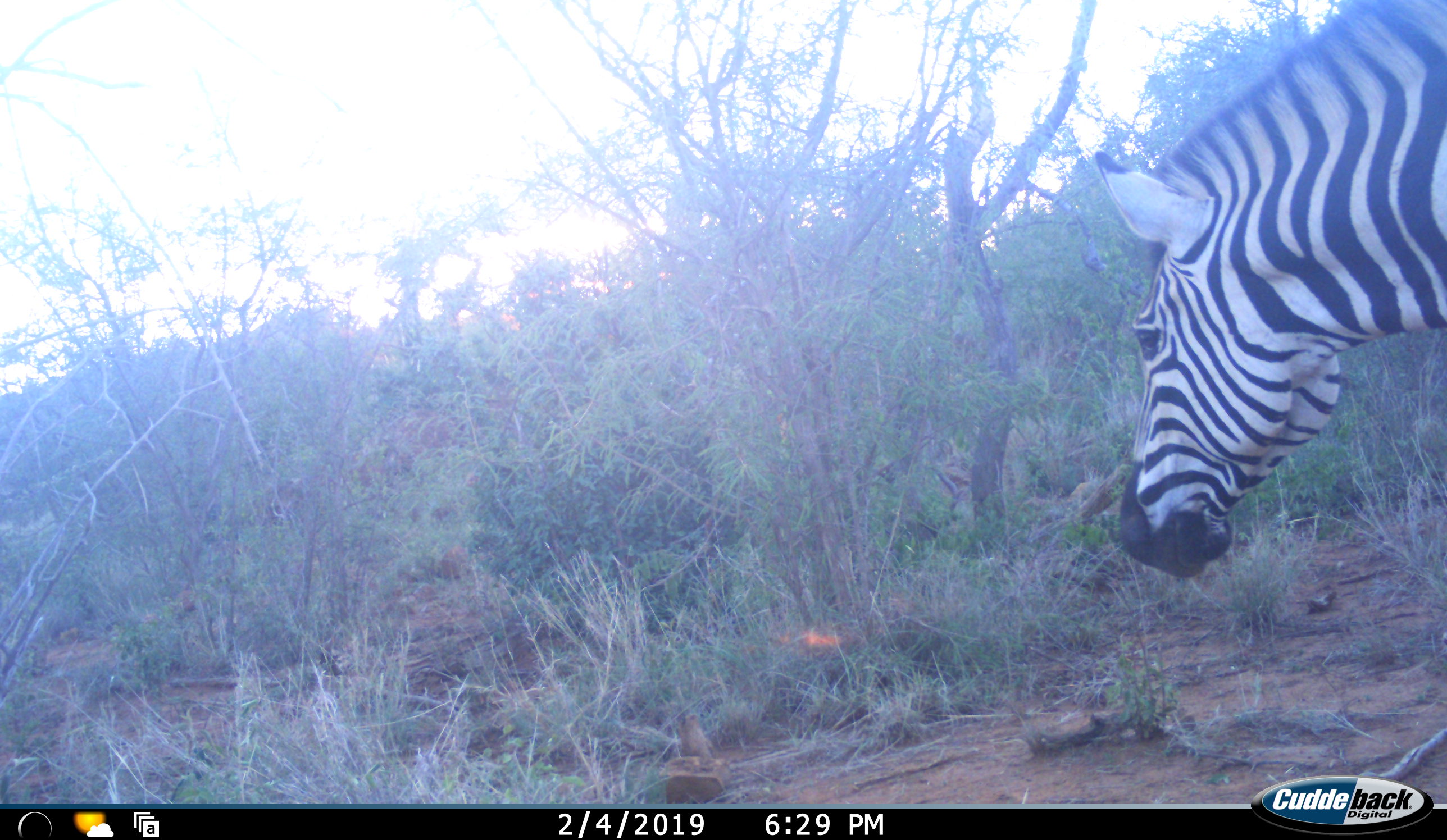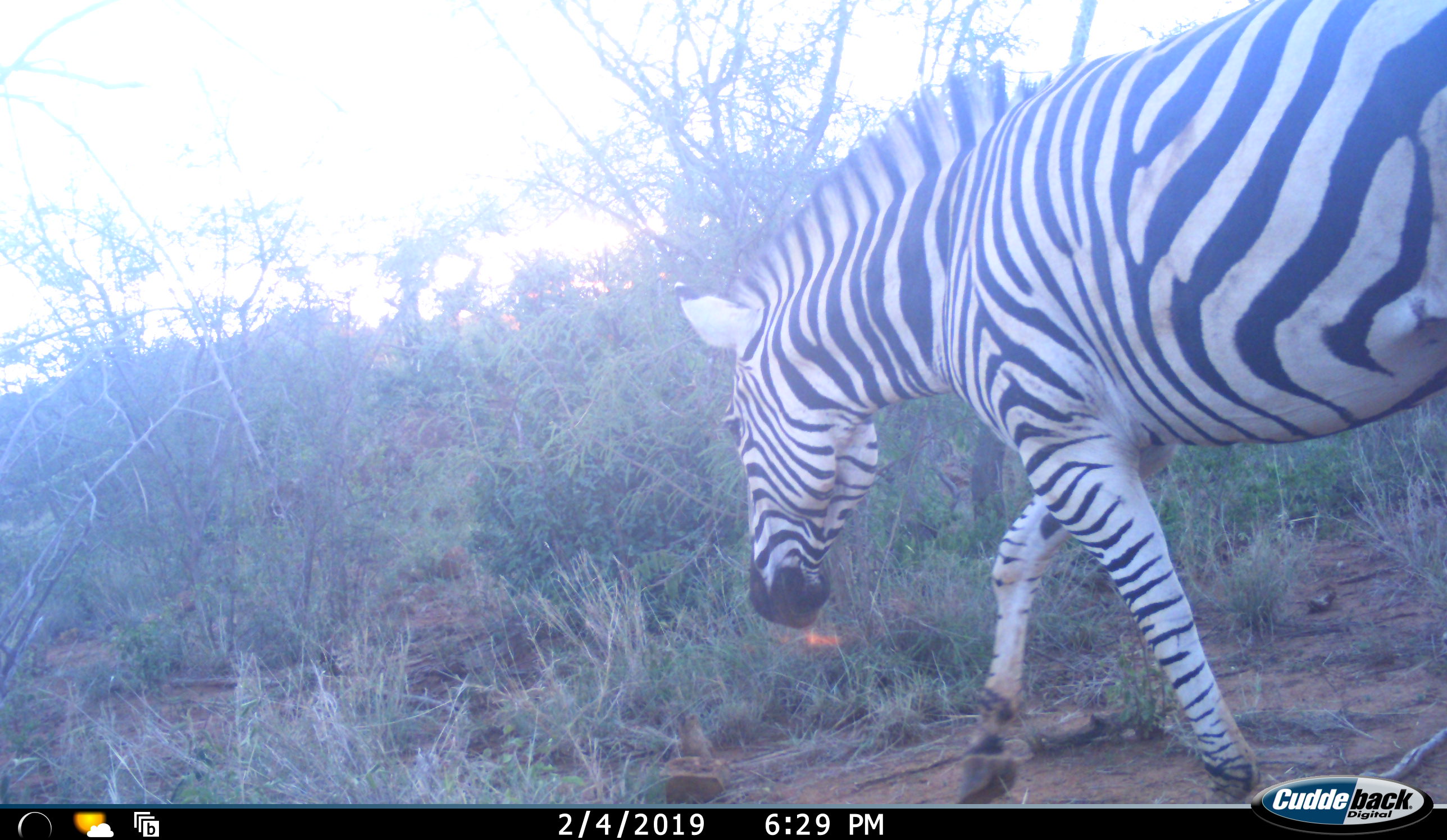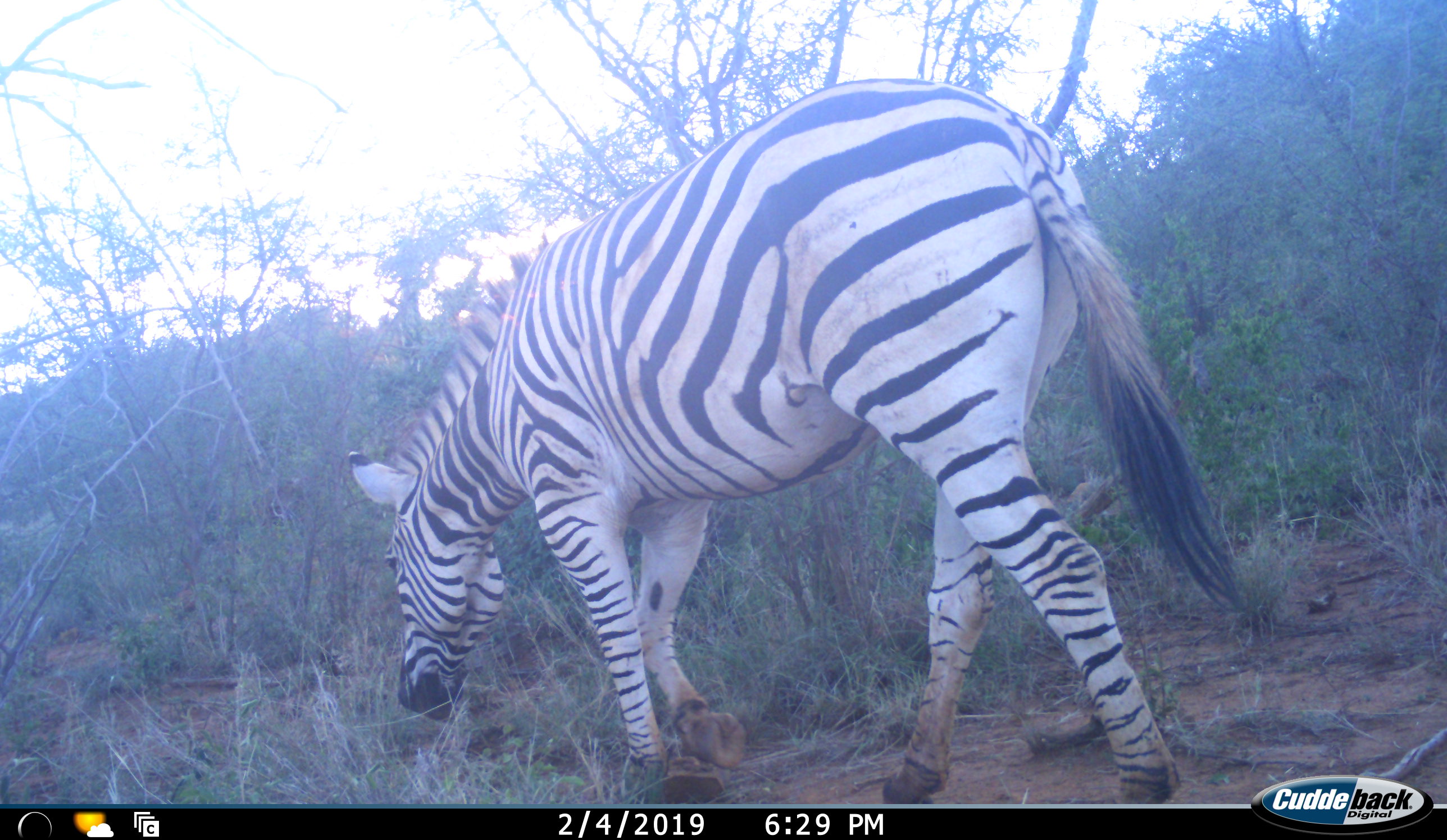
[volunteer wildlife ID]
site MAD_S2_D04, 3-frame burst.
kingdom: Animalia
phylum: Chordata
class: Mammalia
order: Perissodactyla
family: Equidae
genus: Equus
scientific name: Equus quagga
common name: plains zebra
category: zebraplains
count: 1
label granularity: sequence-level